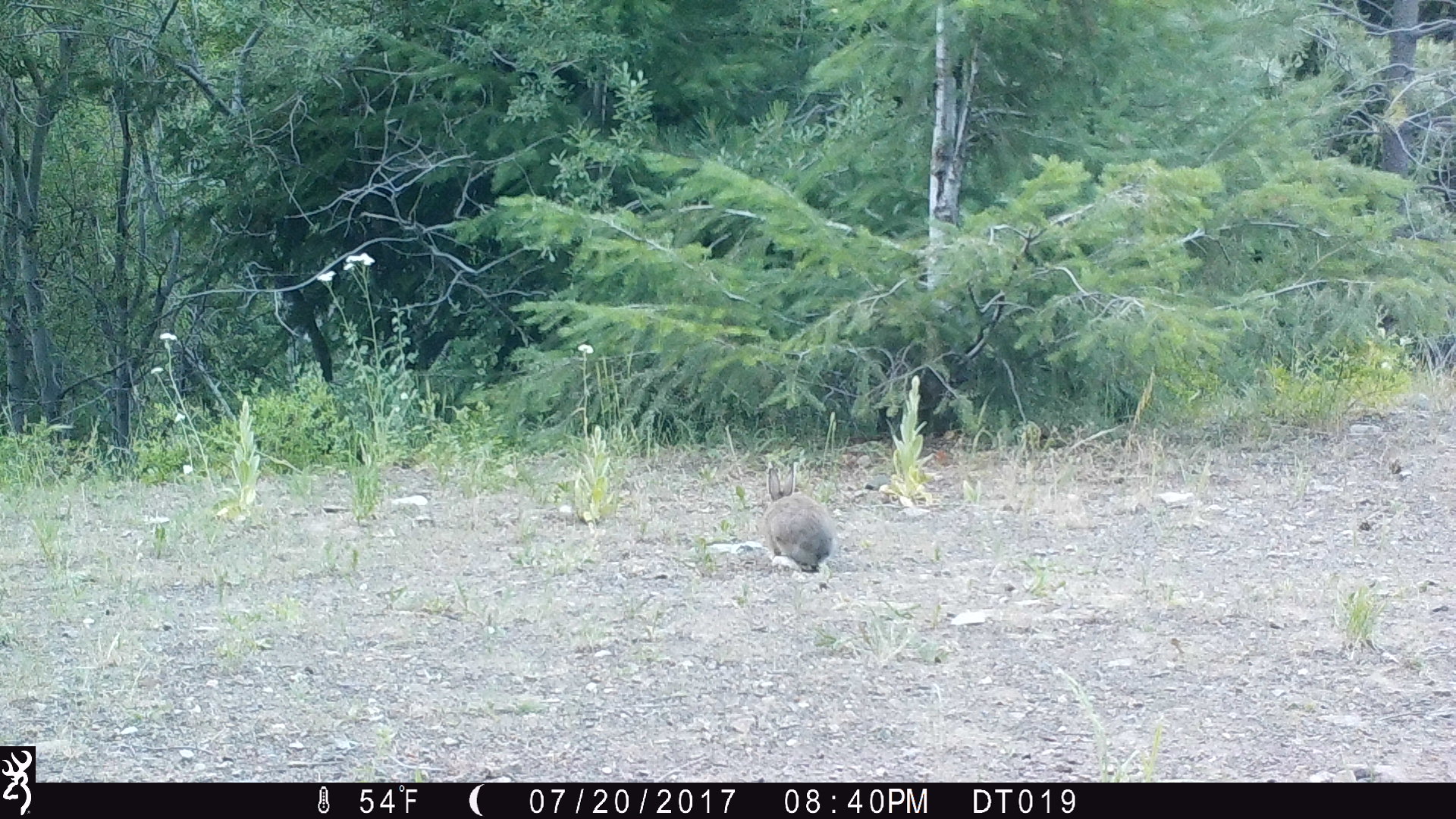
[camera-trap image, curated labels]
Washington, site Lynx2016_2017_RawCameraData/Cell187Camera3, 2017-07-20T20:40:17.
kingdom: Animalia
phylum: Chordata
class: Mammalia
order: Lagomorpha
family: Leporidae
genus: Lepus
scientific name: Lepus americanus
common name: snowshoe hare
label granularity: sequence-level